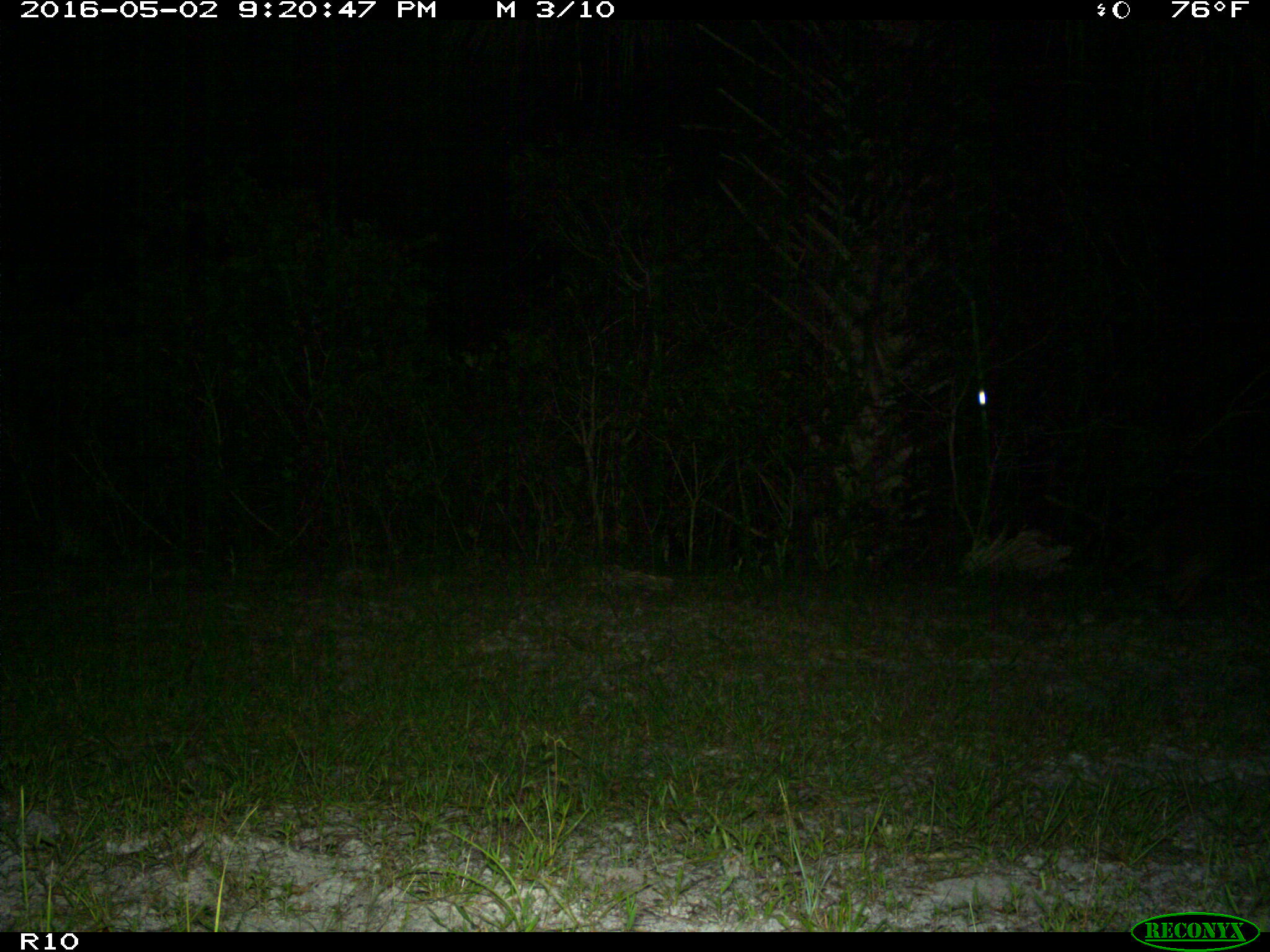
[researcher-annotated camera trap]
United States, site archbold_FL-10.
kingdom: Animalia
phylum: Chordata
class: Mammalia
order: Carnivora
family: Procyonidae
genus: Procyon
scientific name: Procyon lotor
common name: common raccoon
Procyon lotor (common raccoon).